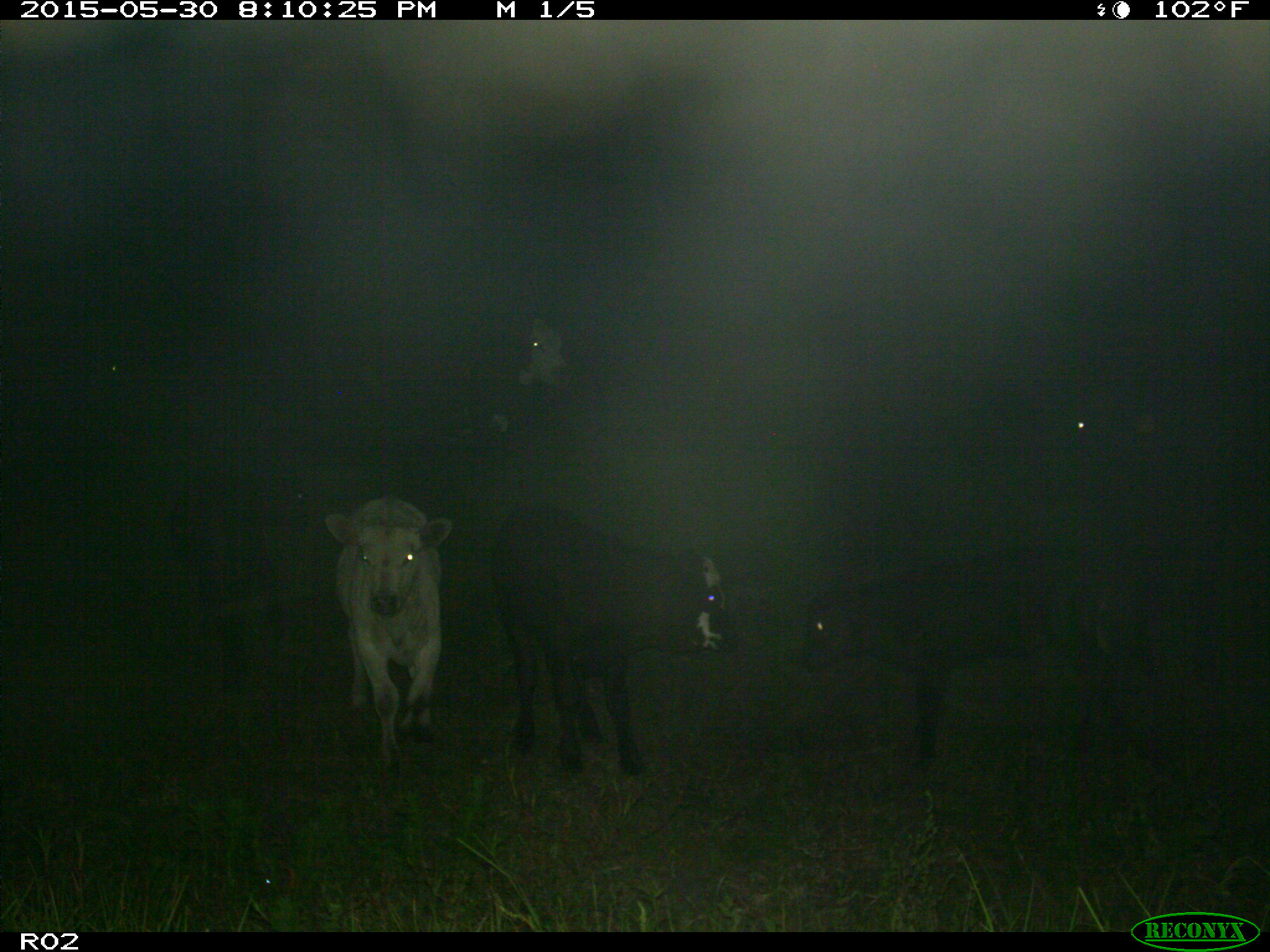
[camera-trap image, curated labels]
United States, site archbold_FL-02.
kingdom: Animalia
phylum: Chordata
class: Mammalia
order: Artiodactyla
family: Bovidae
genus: Bos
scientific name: Bos taurus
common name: domestic cow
Bos taurus (domestic cow).